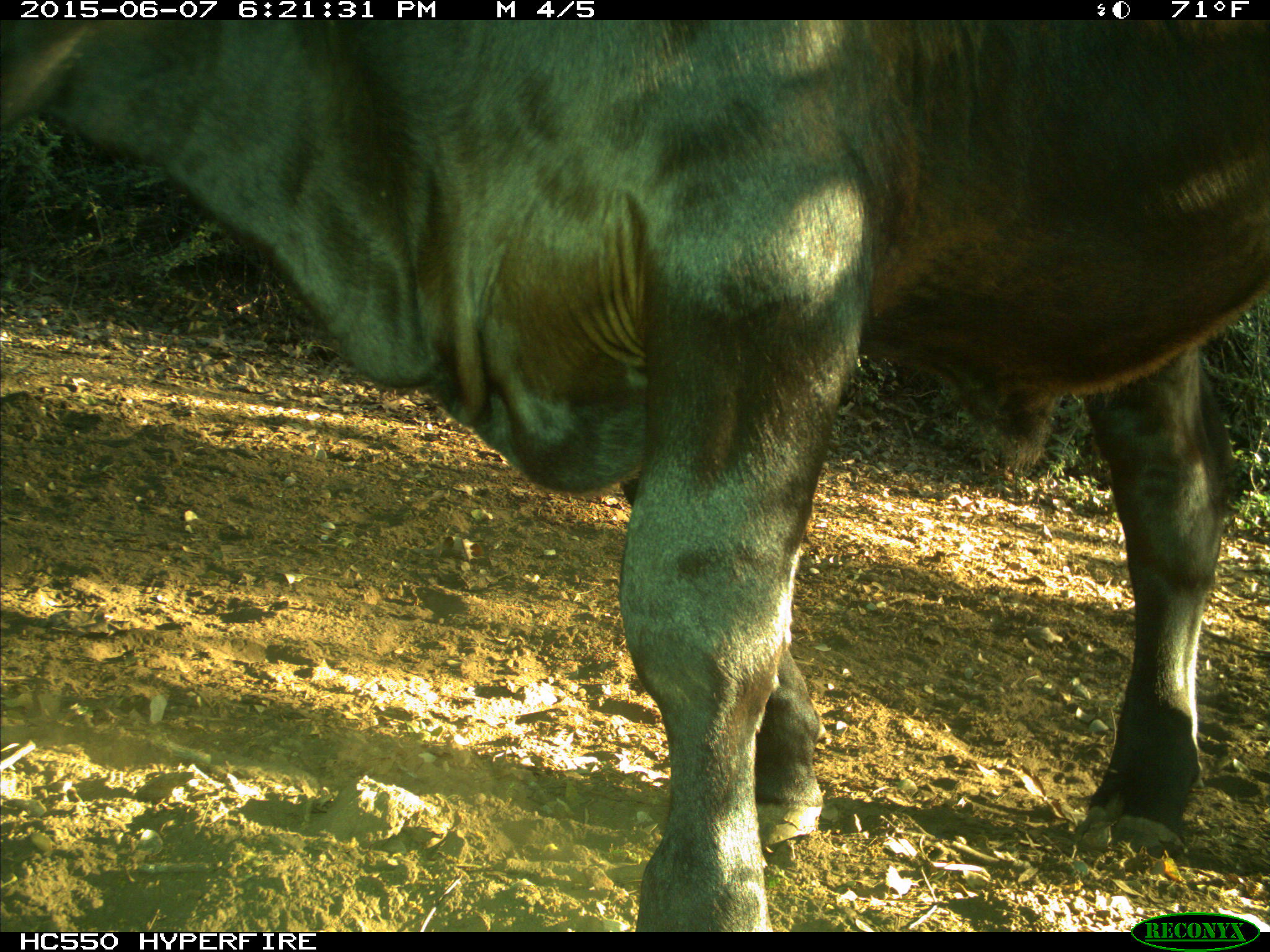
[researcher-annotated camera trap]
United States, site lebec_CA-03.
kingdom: Animalia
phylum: Chordata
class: Mammalia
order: Artiodactyla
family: Bovidae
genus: Bos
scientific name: Bos taurus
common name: domestic cow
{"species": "Bos taurus (domestic cow)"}